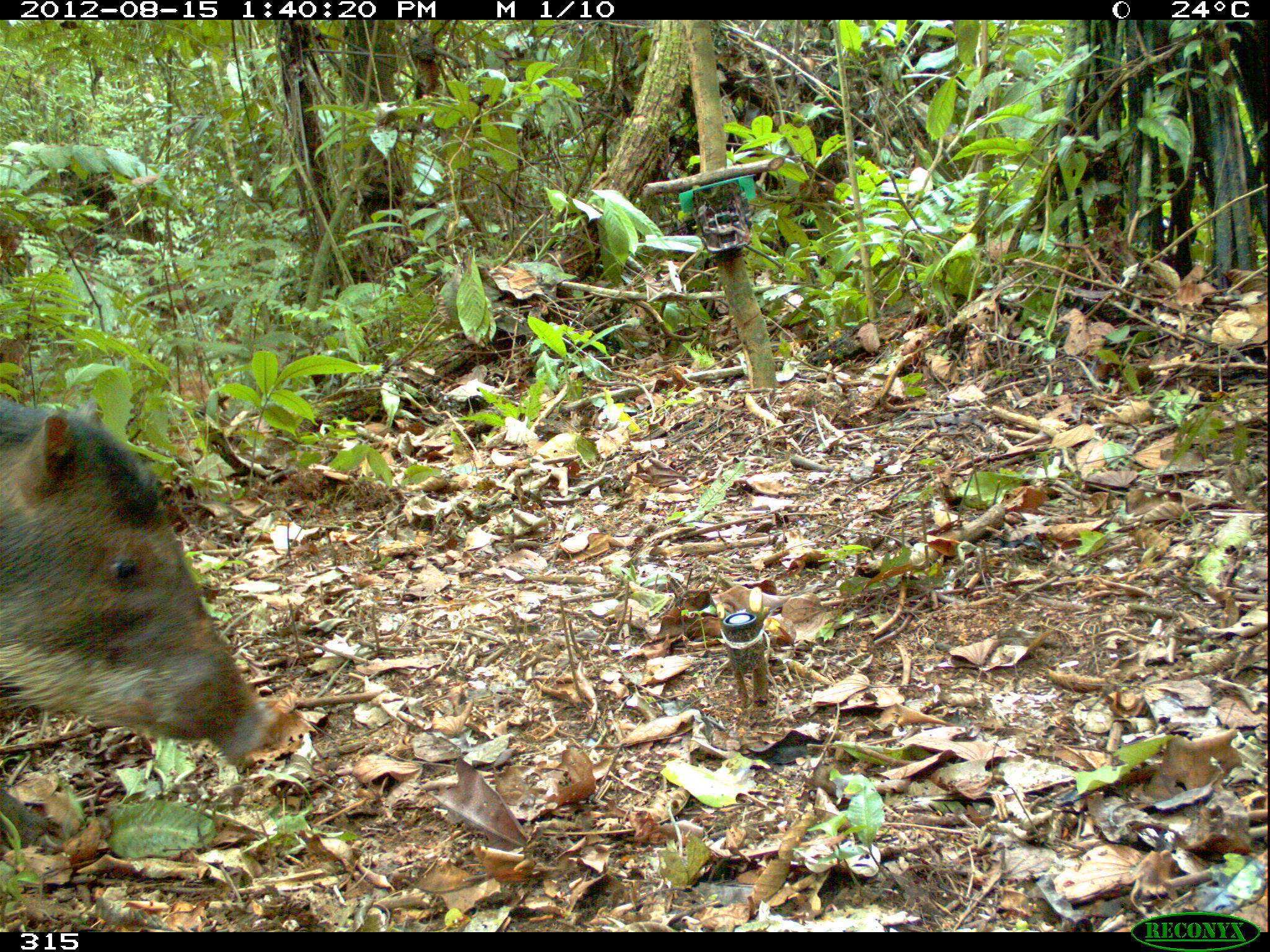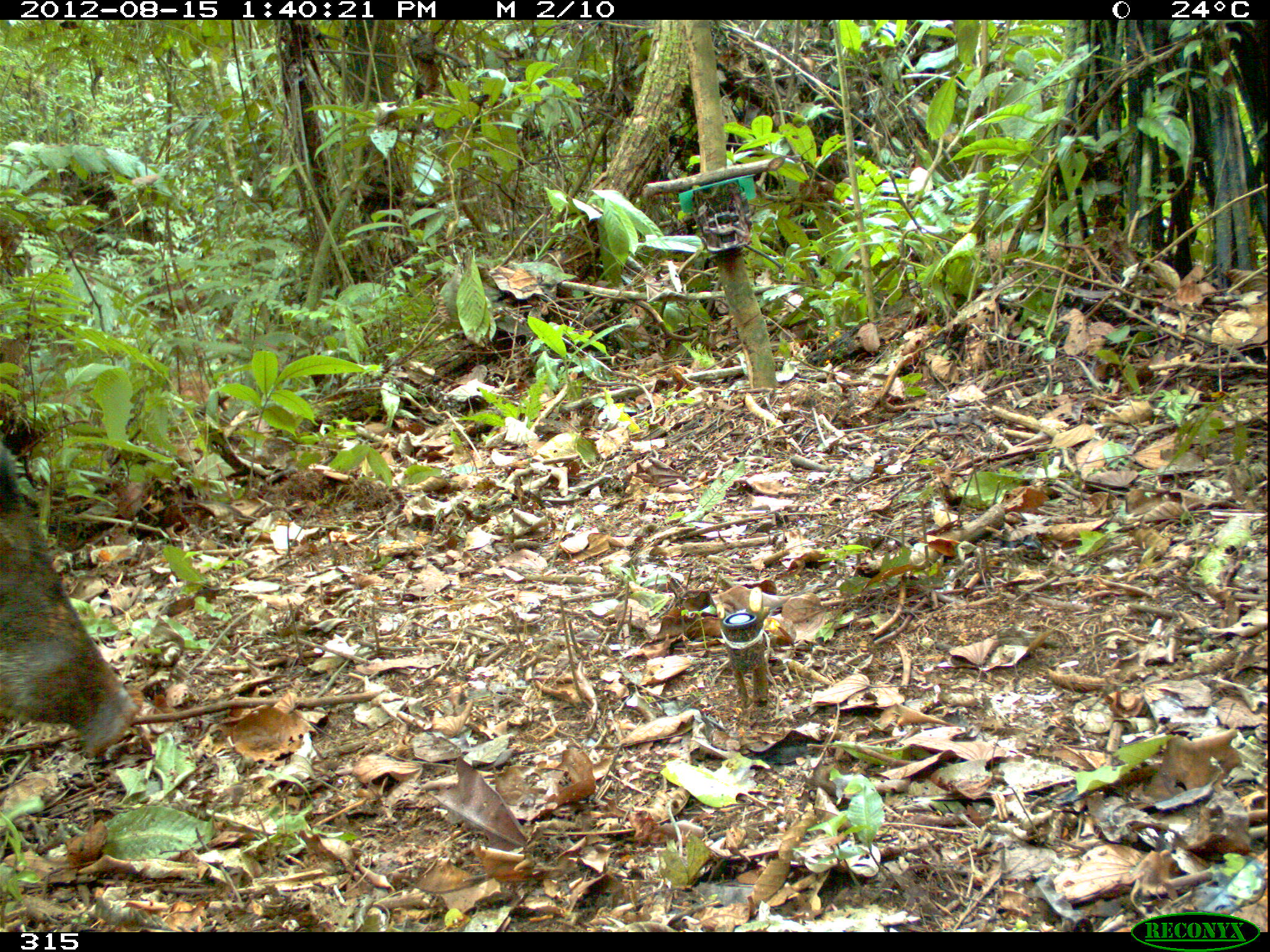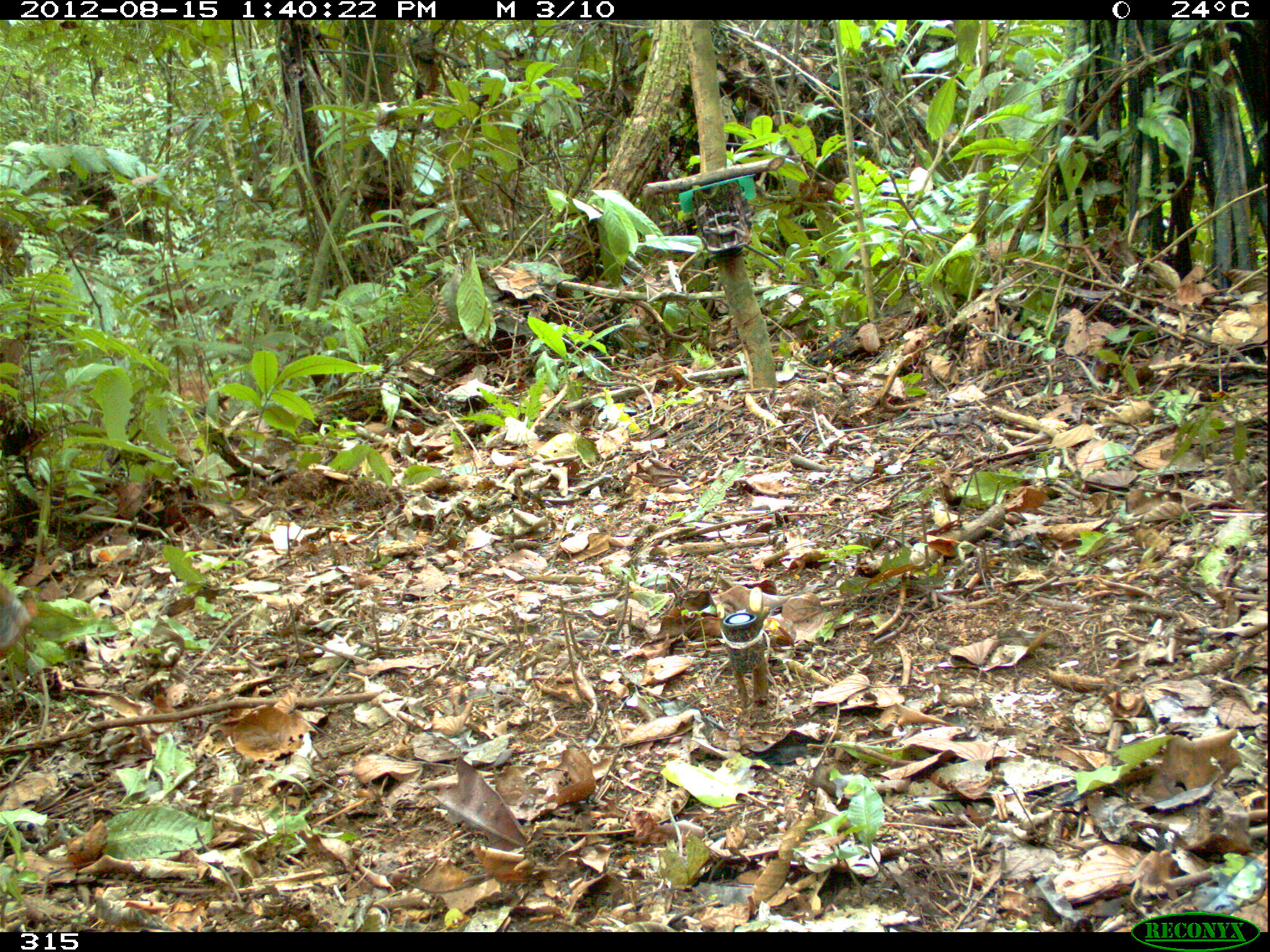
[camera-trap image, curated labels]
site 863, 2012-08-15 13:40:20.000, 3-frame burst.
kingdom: Animalia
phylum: Chordata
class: Mammalia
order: Artiodactyla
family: Tayassuidae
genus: Tayassu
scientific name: Tayassu pecari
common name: white-lipped peccary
Tayassu pecari (white-lipped peccary).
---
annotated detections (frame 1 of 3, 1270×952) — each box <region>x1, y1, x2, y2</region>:
tayassu pecari: <region>0, 402, 274, 845</region>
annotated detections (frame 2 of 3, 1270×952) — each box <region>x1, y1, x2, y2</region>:
tayassu pecari: <region>0, 443, 133, 755</region>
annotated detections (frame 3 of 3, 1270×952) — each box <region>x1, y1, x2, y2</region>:
tayassu pecari: <region>0, 573, 30, 648</region>